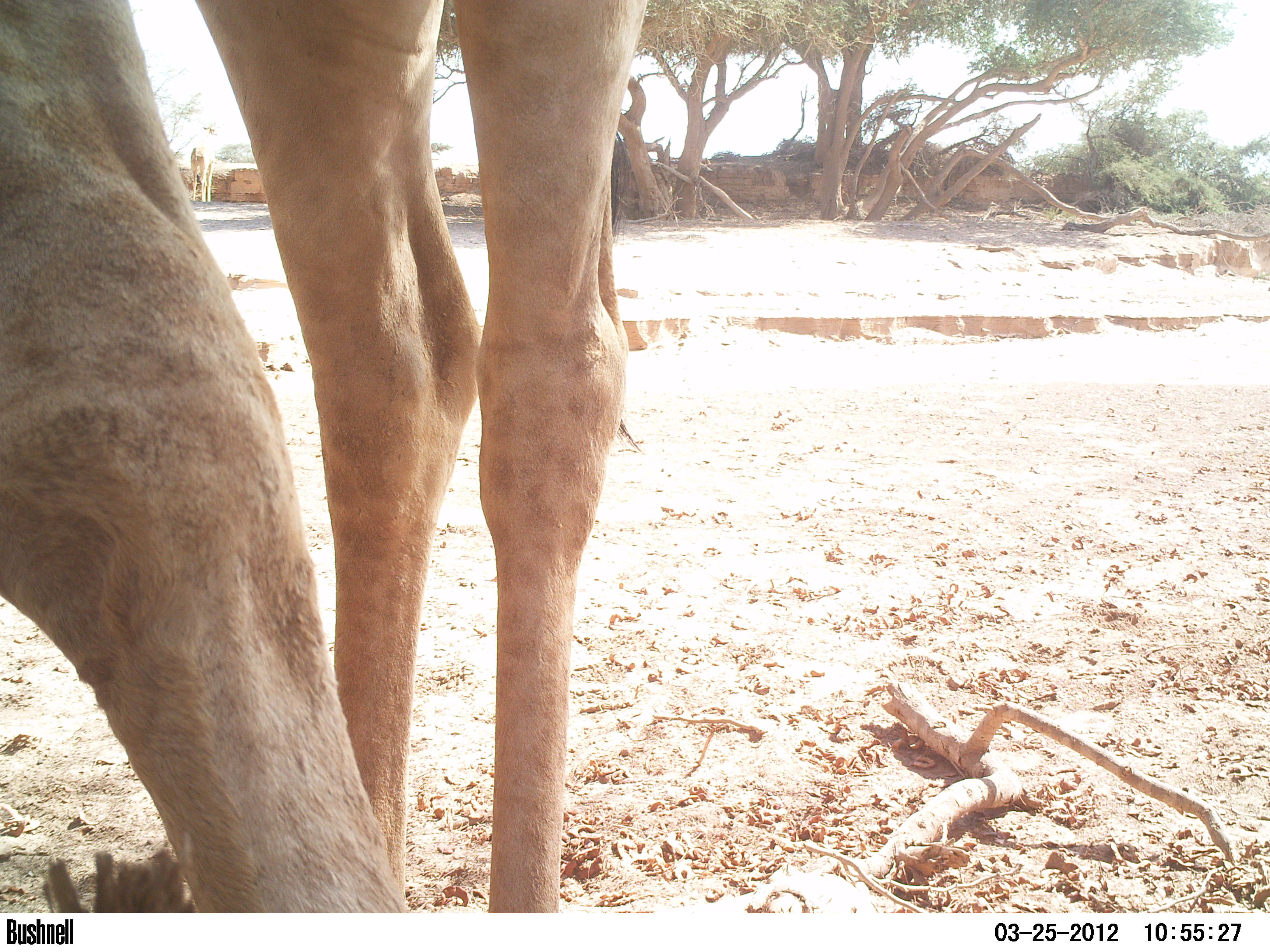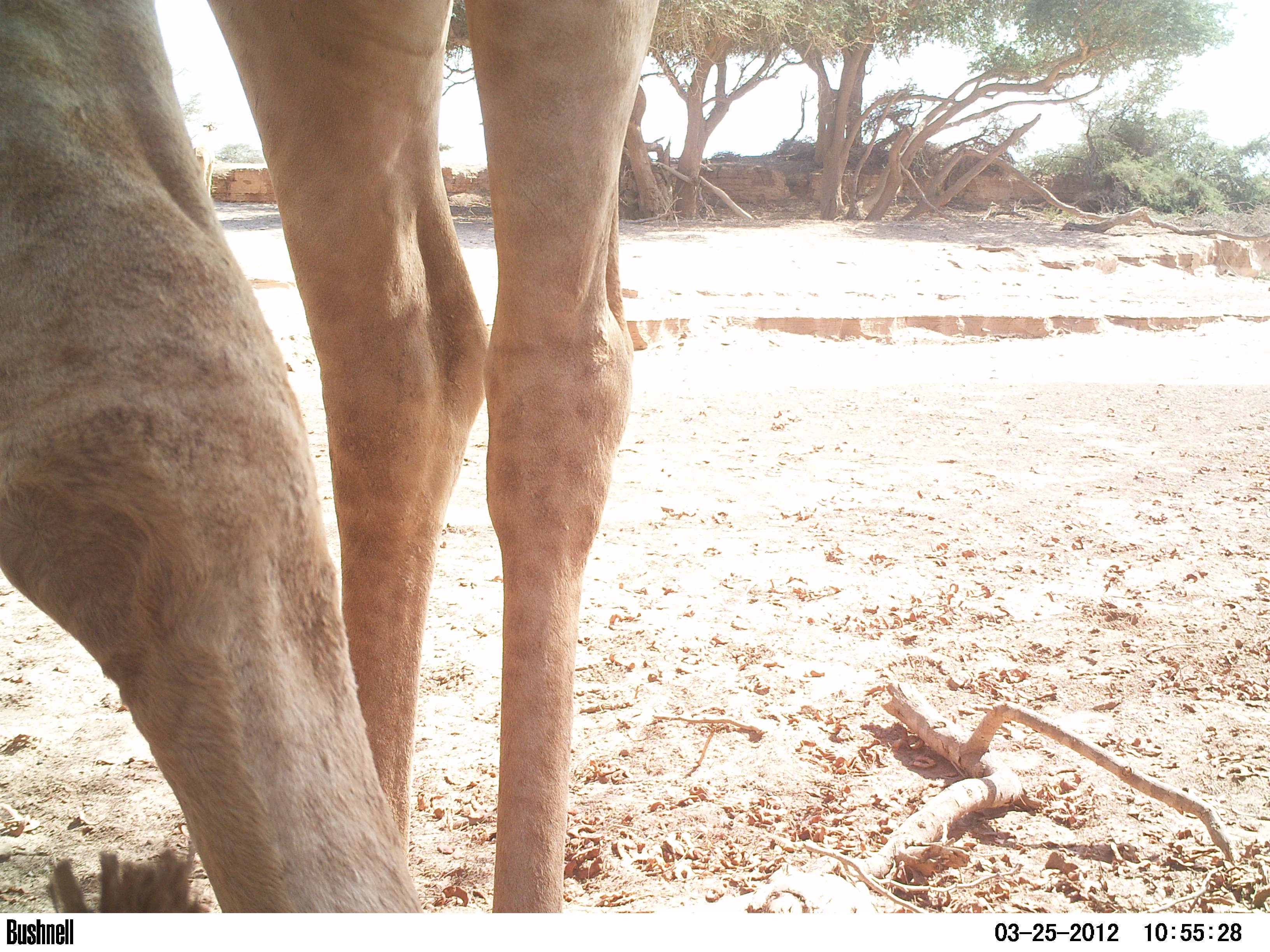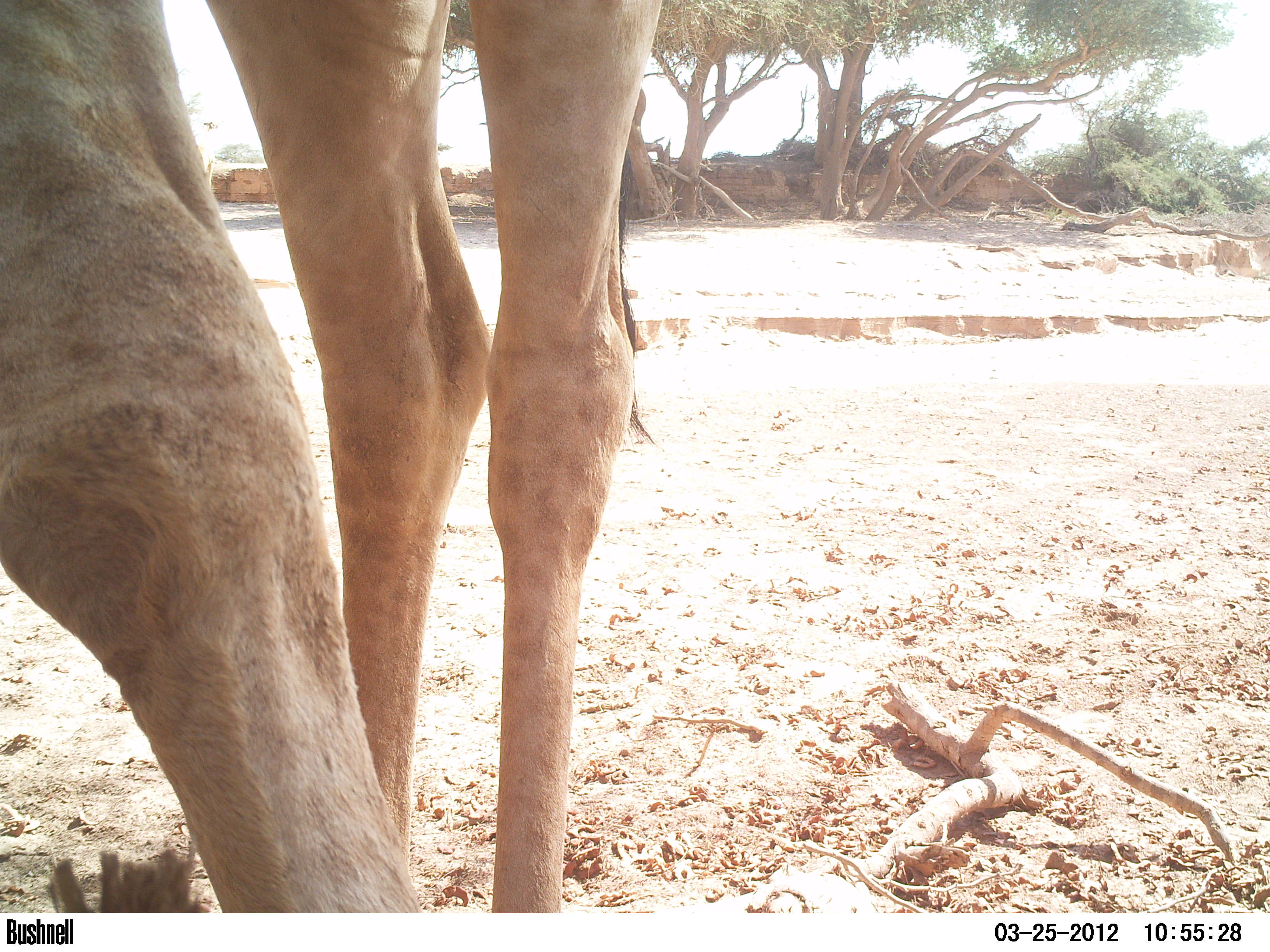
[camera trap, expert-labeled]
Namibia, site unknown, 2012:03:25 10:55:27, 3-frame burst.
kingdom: Animalia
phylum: Chordata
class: Mammalia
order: Artiodactyla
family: Giraffidae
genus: Giraffa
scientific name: Giraffa camelopardalis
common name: giraffe